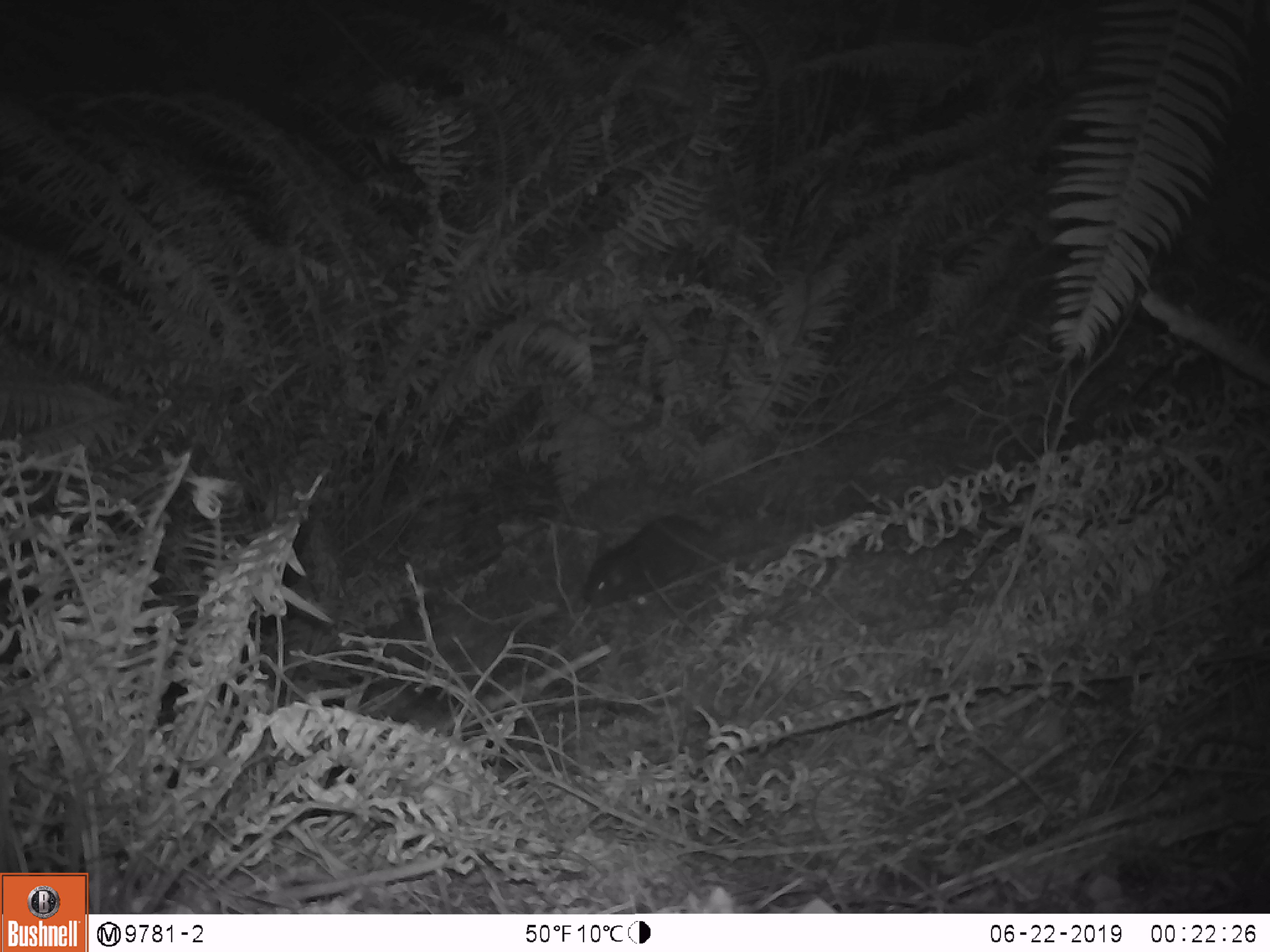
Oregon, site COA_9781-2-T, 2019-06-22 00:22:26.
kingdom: Animalia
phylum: Chordata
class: Mammalia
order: Rodentia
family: Aplodontiidae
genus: Aplodontia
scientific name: Aplodontia rufa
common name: mountain beaver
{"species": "mountain beaver (Aplodontia rufa)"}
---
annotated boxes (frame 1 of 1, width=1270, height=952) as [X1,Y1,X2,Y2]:
mountain beaver: [577,507,725,611]